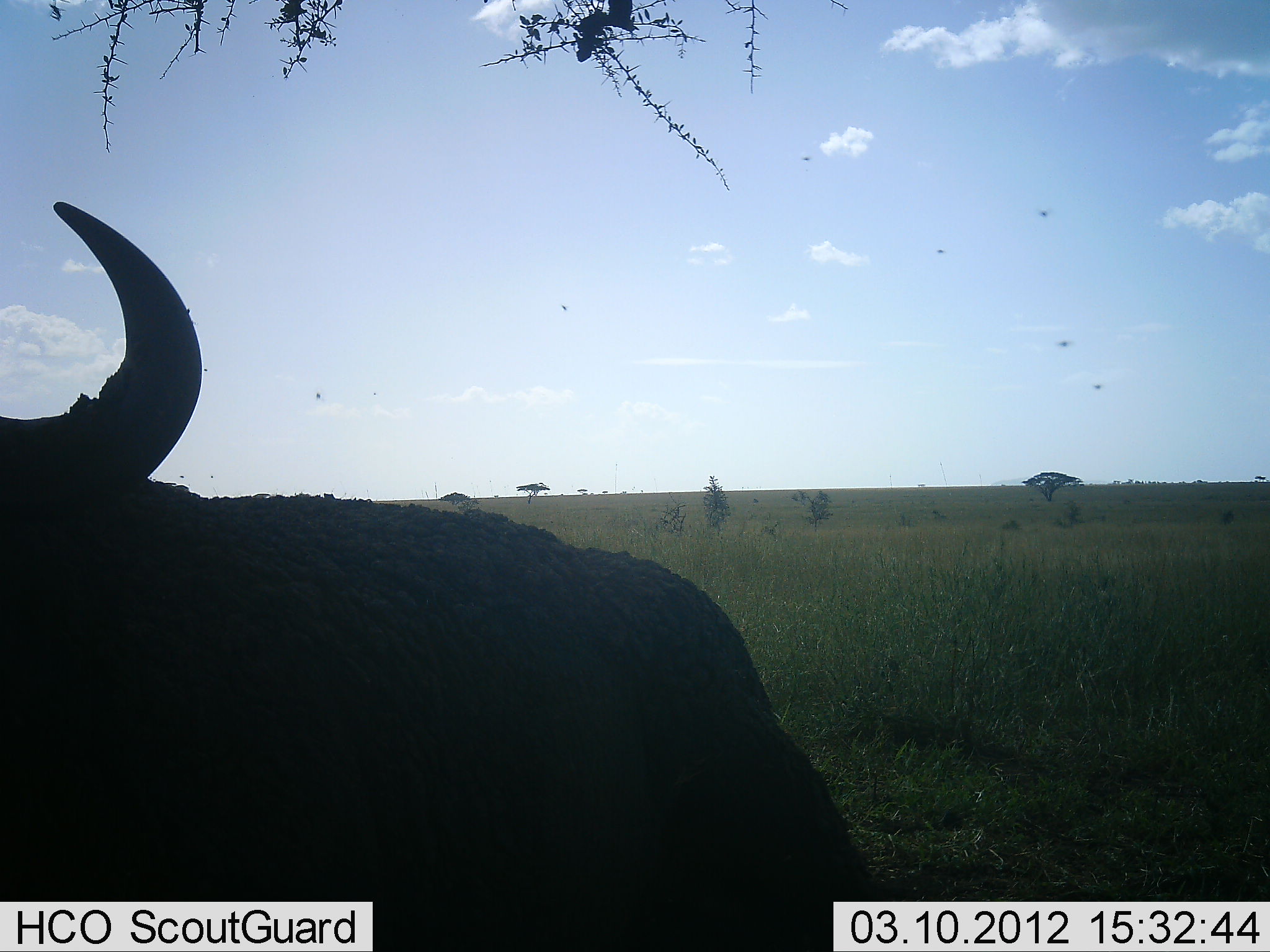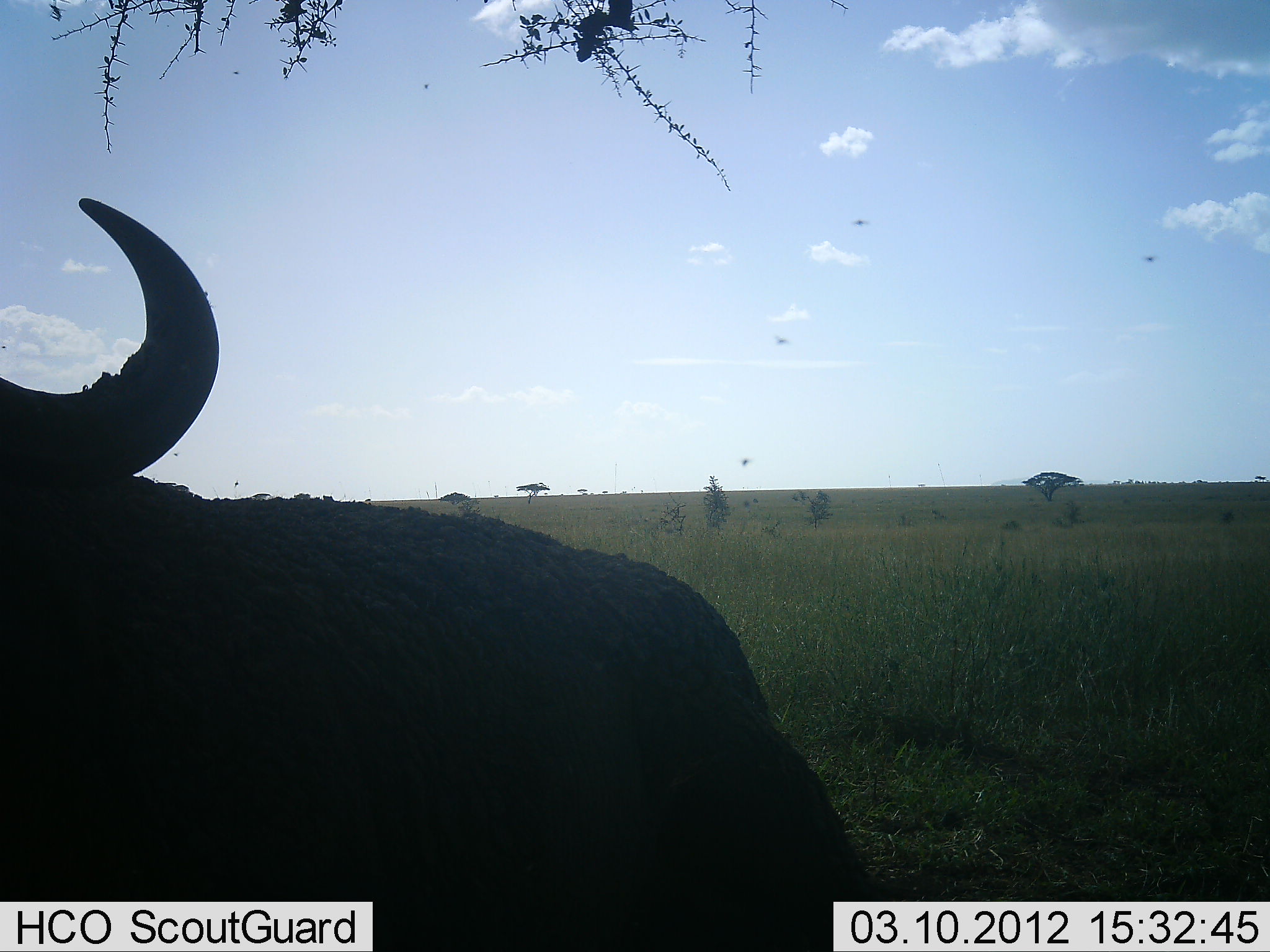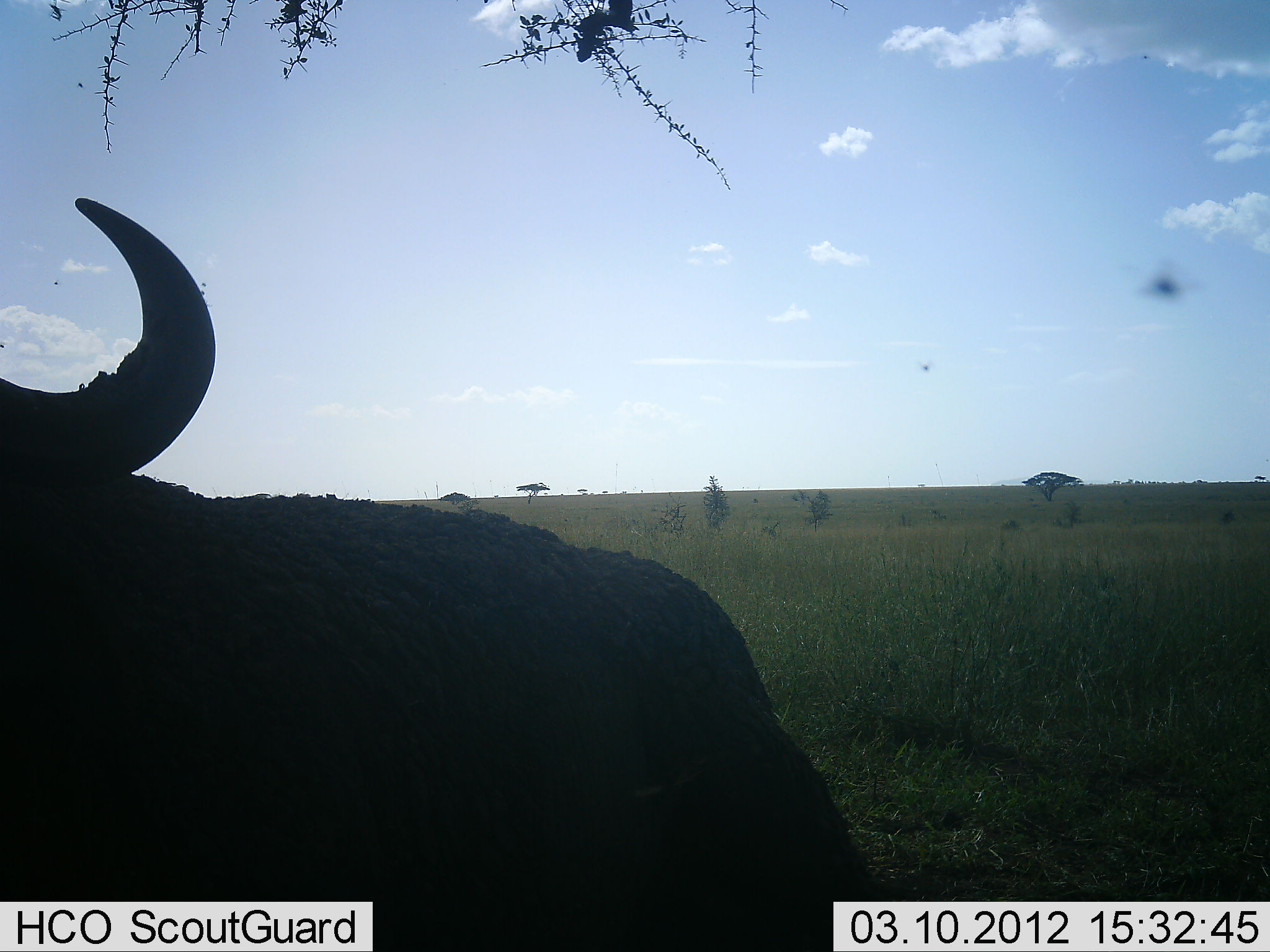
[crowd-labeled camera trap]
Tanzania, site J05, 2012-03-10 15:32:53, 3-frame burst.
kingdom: Animalia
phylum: Chordata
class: Mammalia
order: Artiodactyla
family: Bovidae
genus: Syncerus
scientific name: Syncerus caffer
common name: cape buffalo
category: buffalo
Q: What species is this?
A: Buffalo (cape buffalo) (Syncerus caffer).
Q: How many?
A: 1.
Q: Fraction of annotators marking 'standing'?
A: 59%.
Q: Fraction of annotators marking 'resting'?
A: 35%.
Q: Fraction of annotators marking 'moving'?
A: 0%.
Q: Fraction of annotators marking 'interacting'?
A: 6%.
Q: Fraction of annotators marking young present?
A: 0%.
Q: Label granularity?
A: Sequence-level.